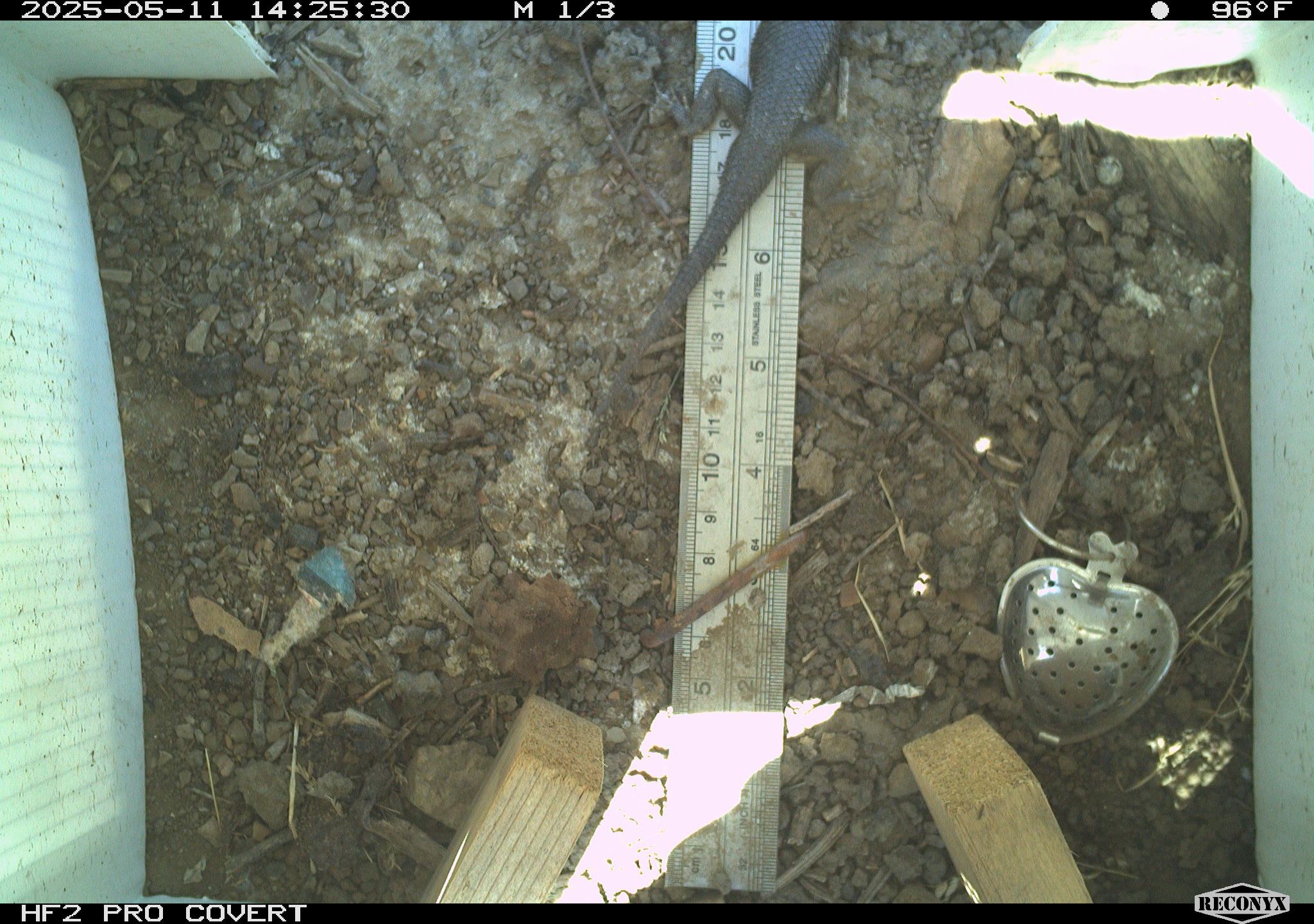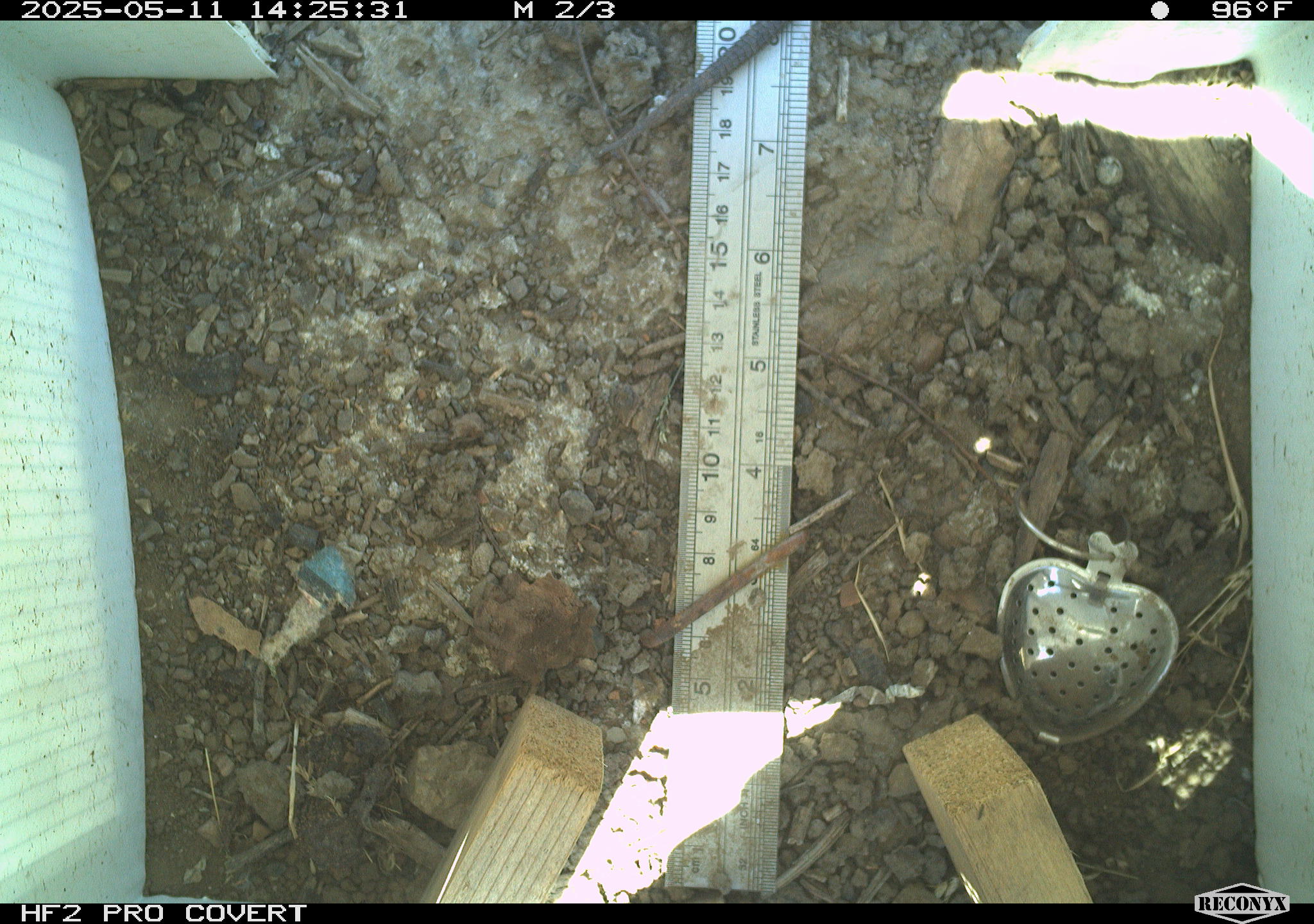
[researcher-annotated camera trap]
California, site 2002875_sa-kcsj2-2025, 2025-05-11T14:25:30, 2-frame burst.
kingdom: Animalia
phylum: Chordata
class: Reptilia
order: Squamata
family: Phrynosomatidae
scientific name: Phrynosomatidae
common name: north american spiny lizards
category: sceloporus/uta species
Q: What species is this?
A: Sceloporus/uta species (north american spiny lizards) (Phrynosomatidae).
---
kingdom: Animalia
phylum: Chordata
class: Reptilia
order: Squamata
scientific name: Squamata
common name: lizards and snakes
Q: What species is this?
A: Lizards and snakes (Squamata).